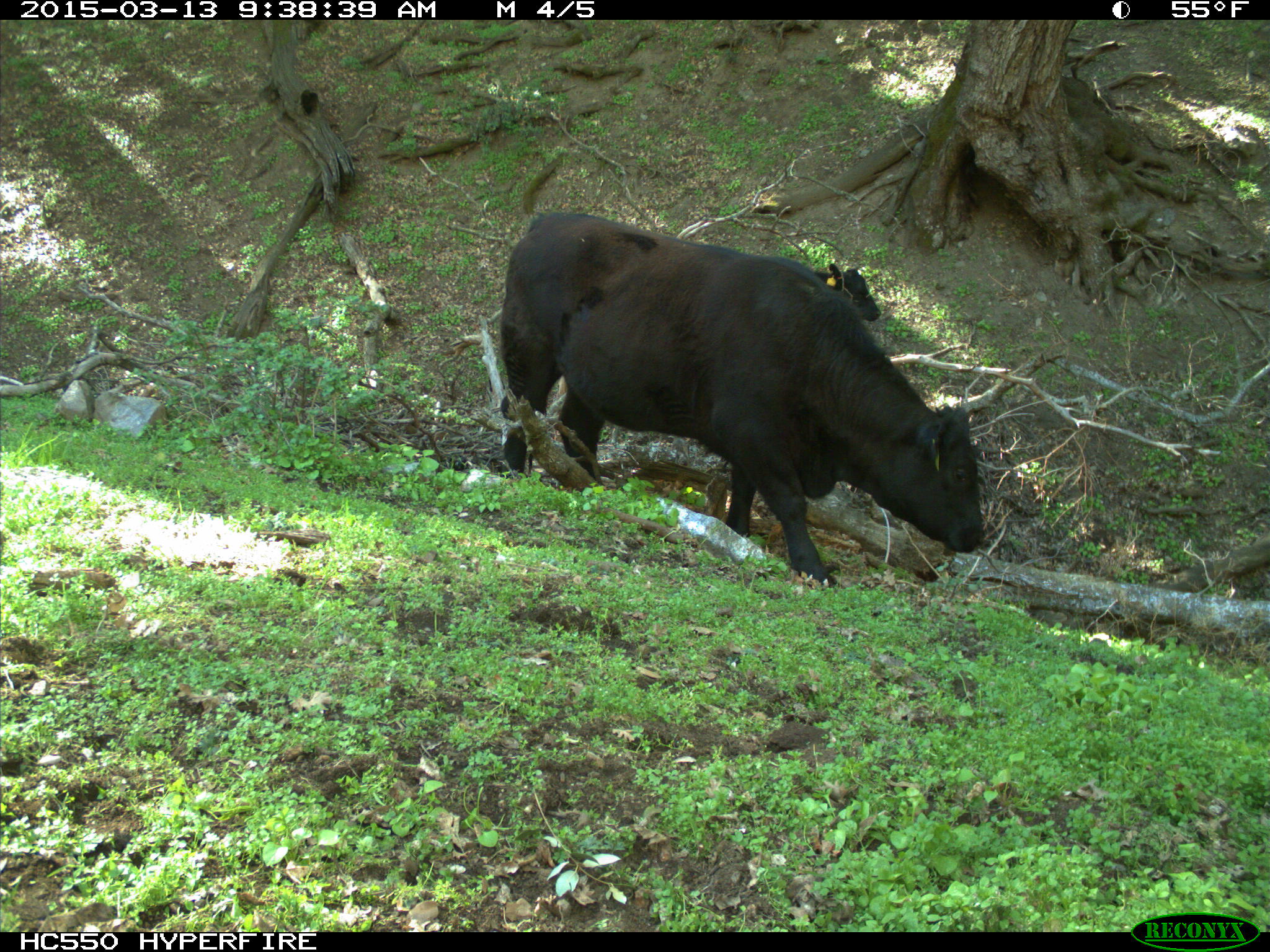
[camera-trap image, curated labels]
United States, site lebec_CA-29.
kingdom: Animalia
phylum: Chordata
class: Mammalia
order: Artiodactyla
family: Bovidae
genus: Bos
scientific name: Bos taurus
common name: domestic cow